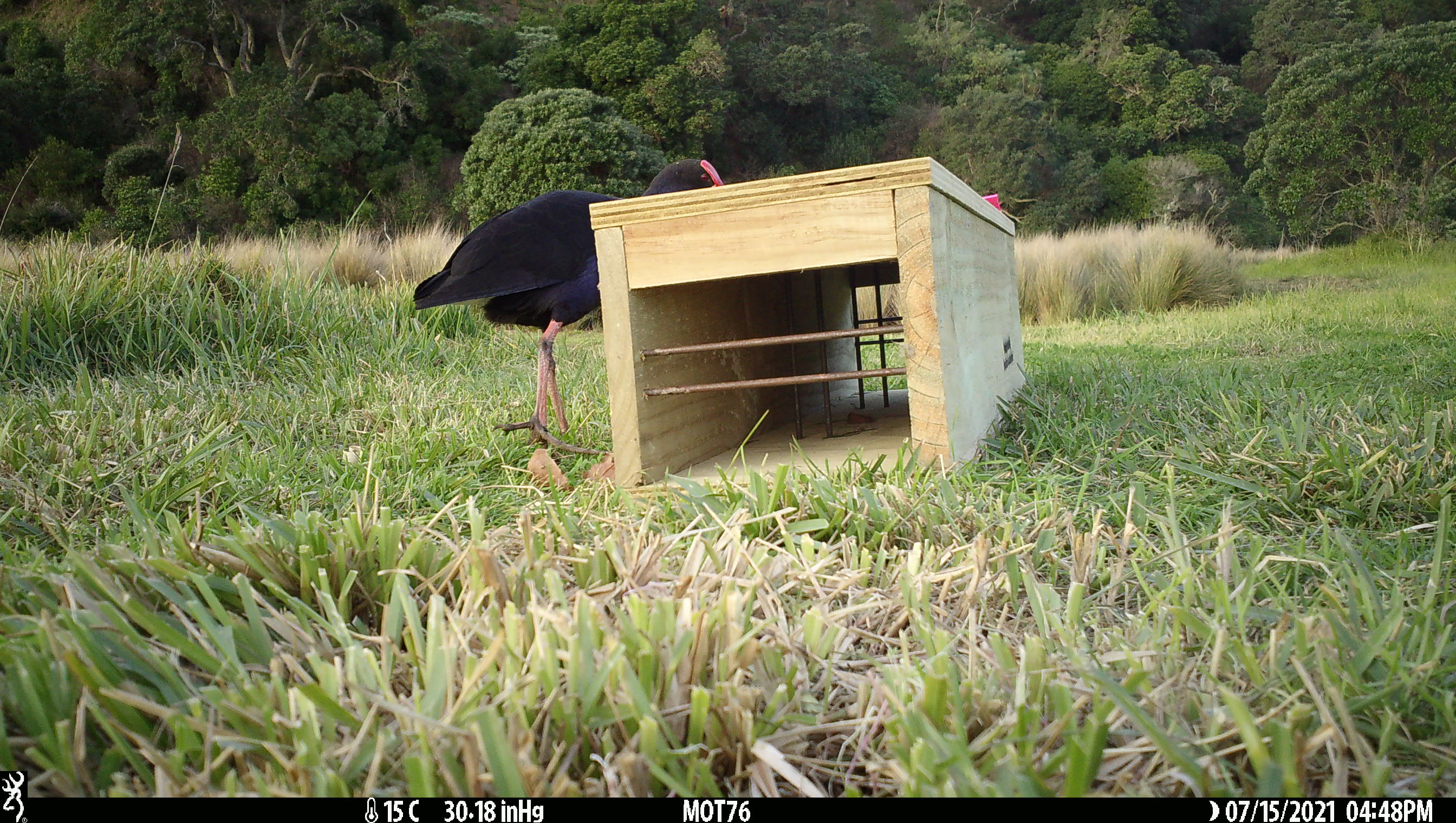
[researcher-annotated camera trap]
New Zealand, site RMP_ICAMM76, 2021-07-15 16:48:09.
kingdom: Animalia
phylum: Chordata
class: Aves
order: Gruiformes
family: Rallidae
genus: Porphyrio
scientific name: Porphyrio melanotus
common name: australasian swamphen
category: pukeko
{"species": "pukeko (australasian swamphen) (Porphyrio melanotus)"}